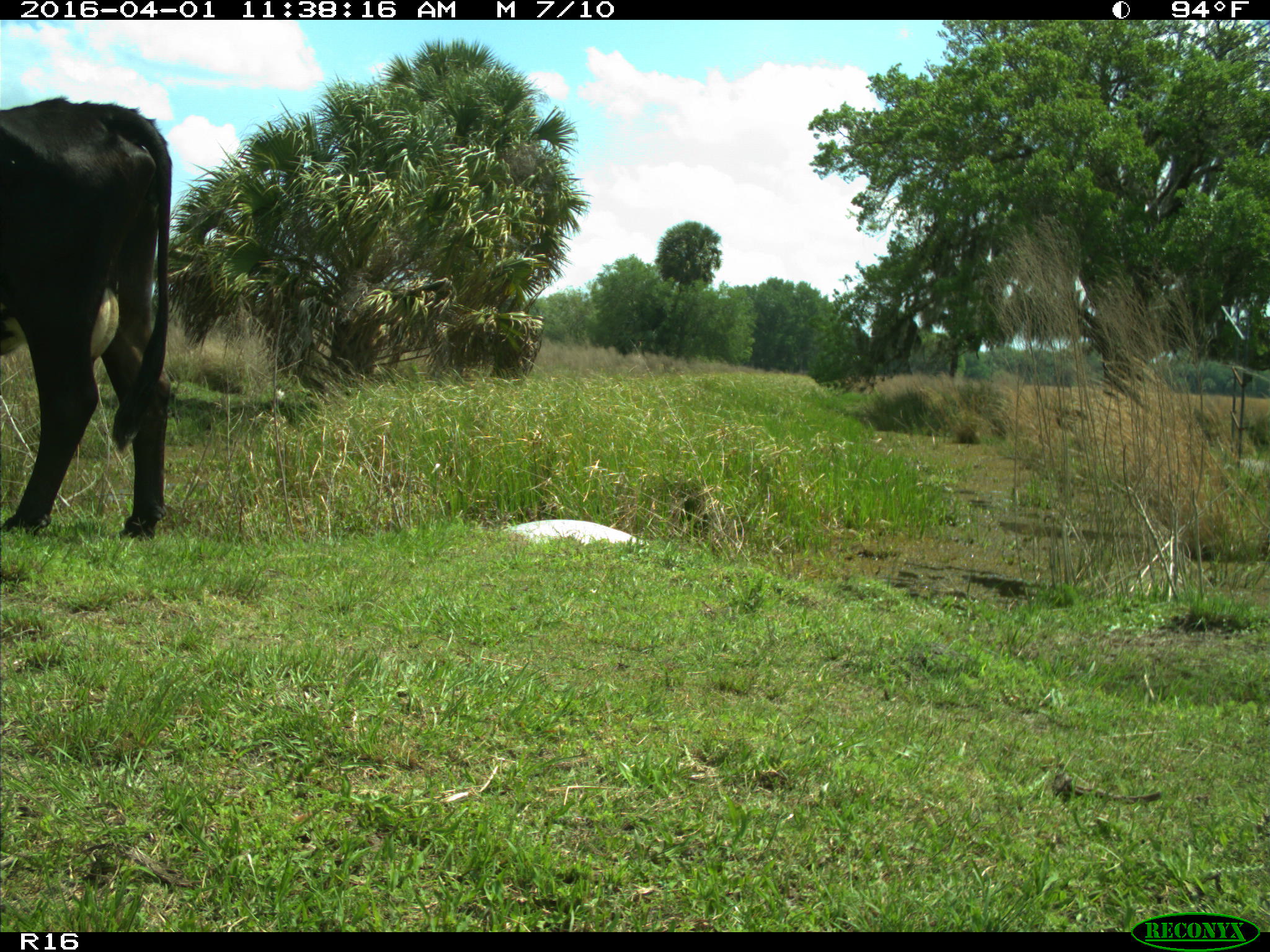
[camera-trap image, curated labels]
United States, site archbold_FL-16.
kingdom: Animalia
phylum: Chordata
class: Mammalia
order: Artiodactyla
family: Bovidae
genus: Bos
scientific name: Bos taurus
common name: domestic cow